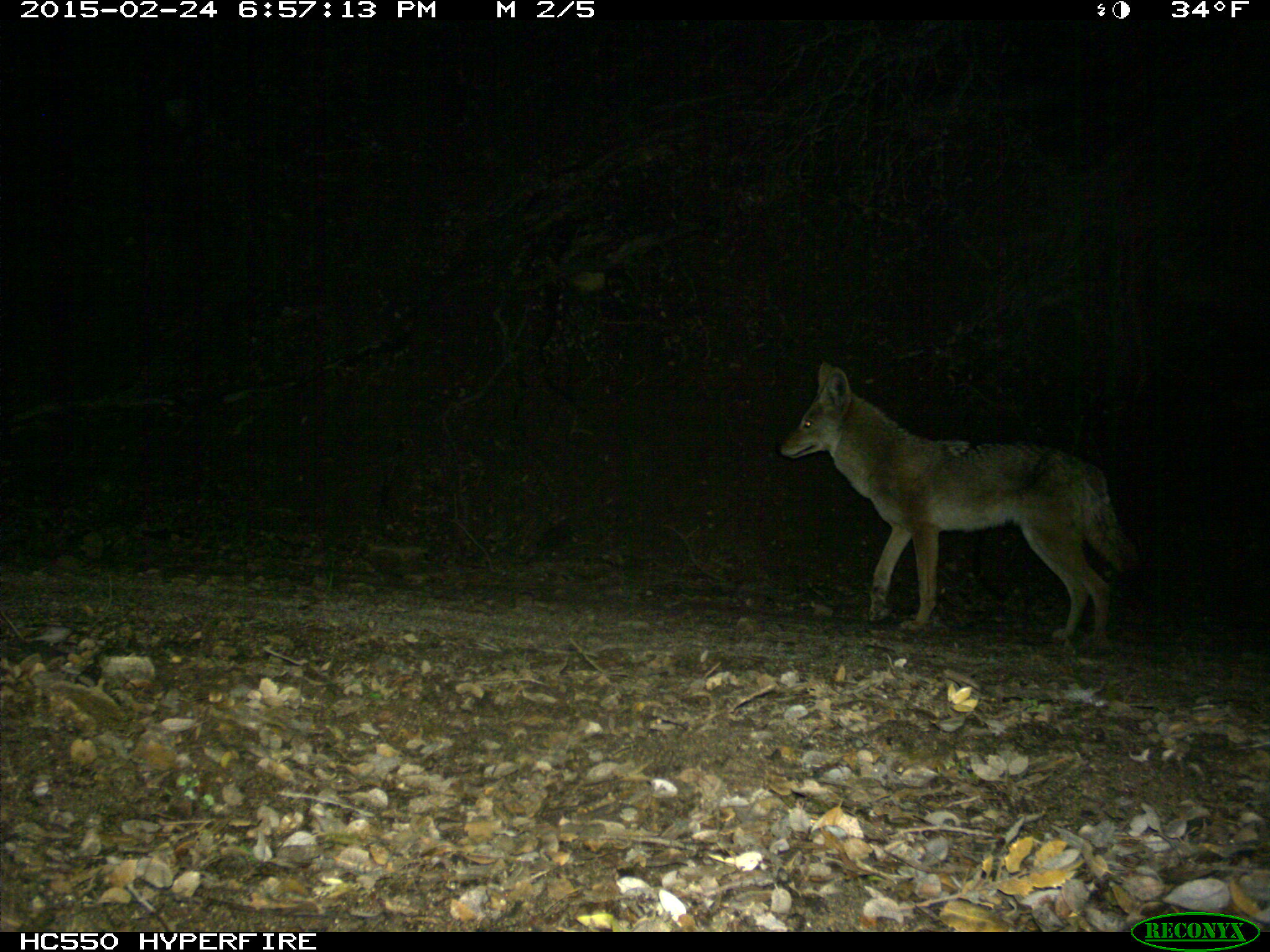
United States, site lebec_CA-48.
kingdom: Animalia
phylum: Chordata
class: Mammalia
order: Carnivora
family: Canidae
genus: Canis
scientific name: Canis latrans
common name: coyote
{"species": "Canis latrans (coyote)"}